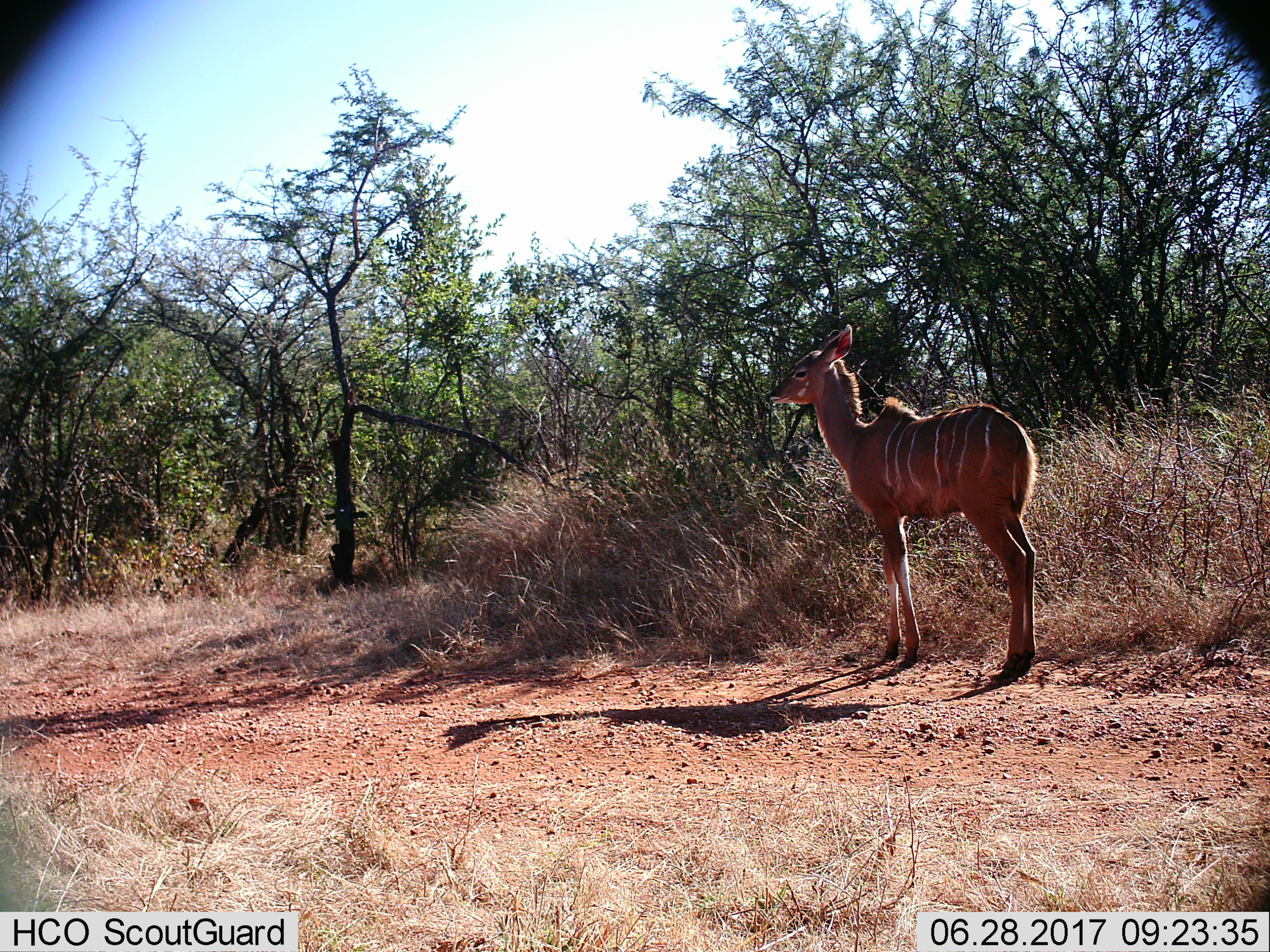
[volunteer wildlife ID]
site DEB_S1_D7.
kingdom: Animalia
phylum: Chordata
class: Mammalia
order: Artiodactyla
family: Bovidae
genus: Tragelaphus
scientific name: Tragelaphus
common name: kudu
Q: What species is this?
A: Kudu (Tragelaphus).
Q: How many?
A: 1.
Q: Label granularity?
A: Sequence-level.